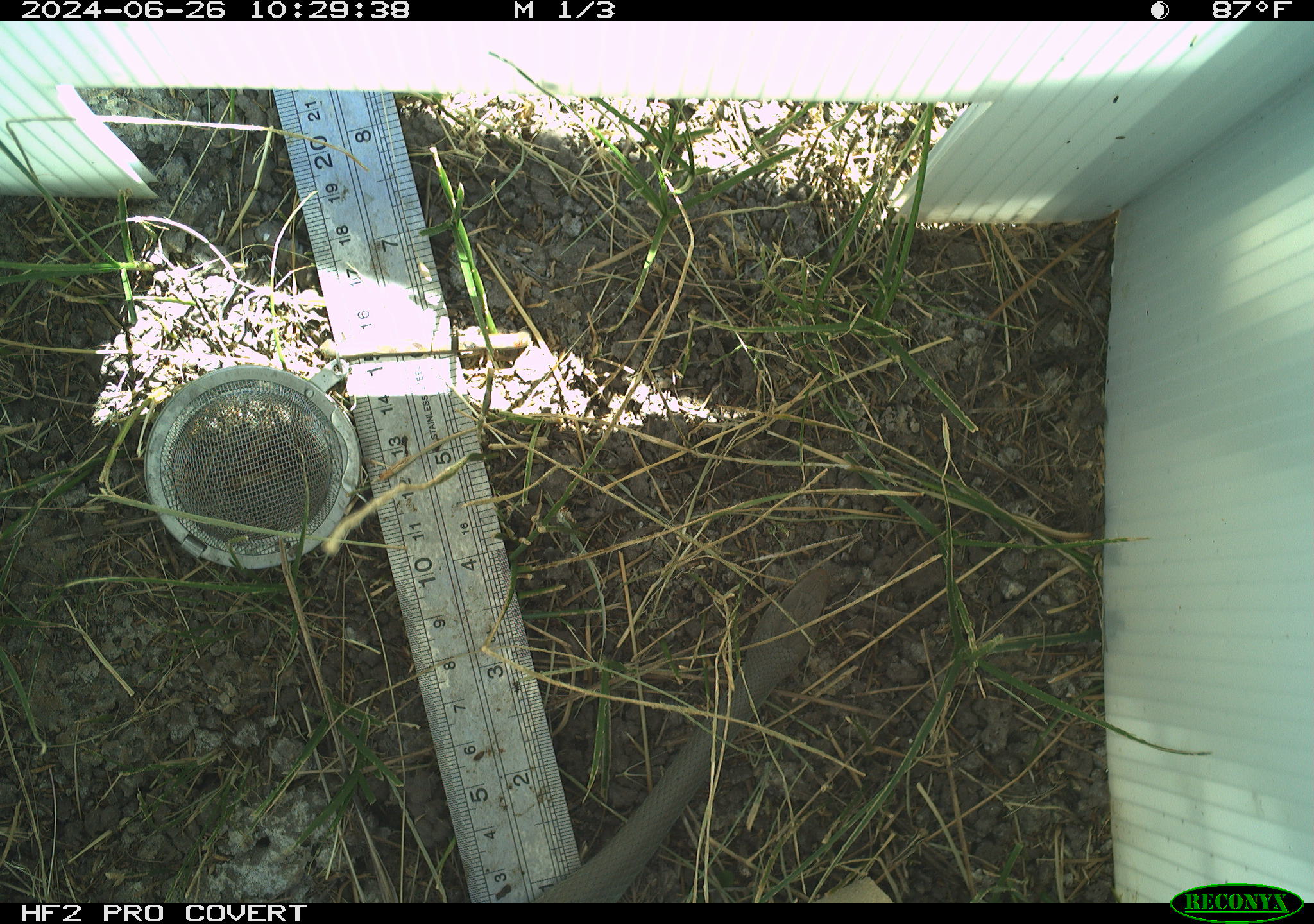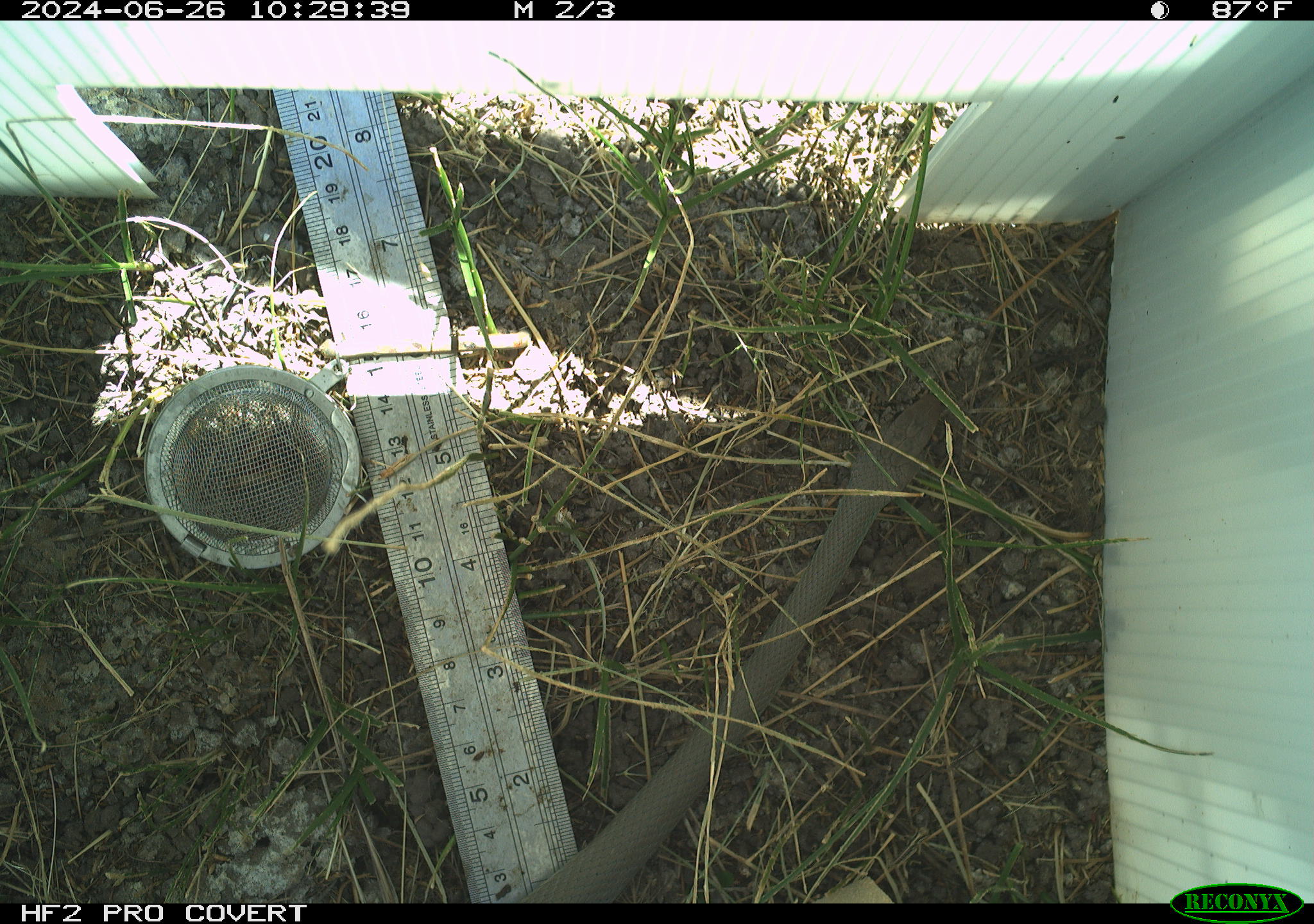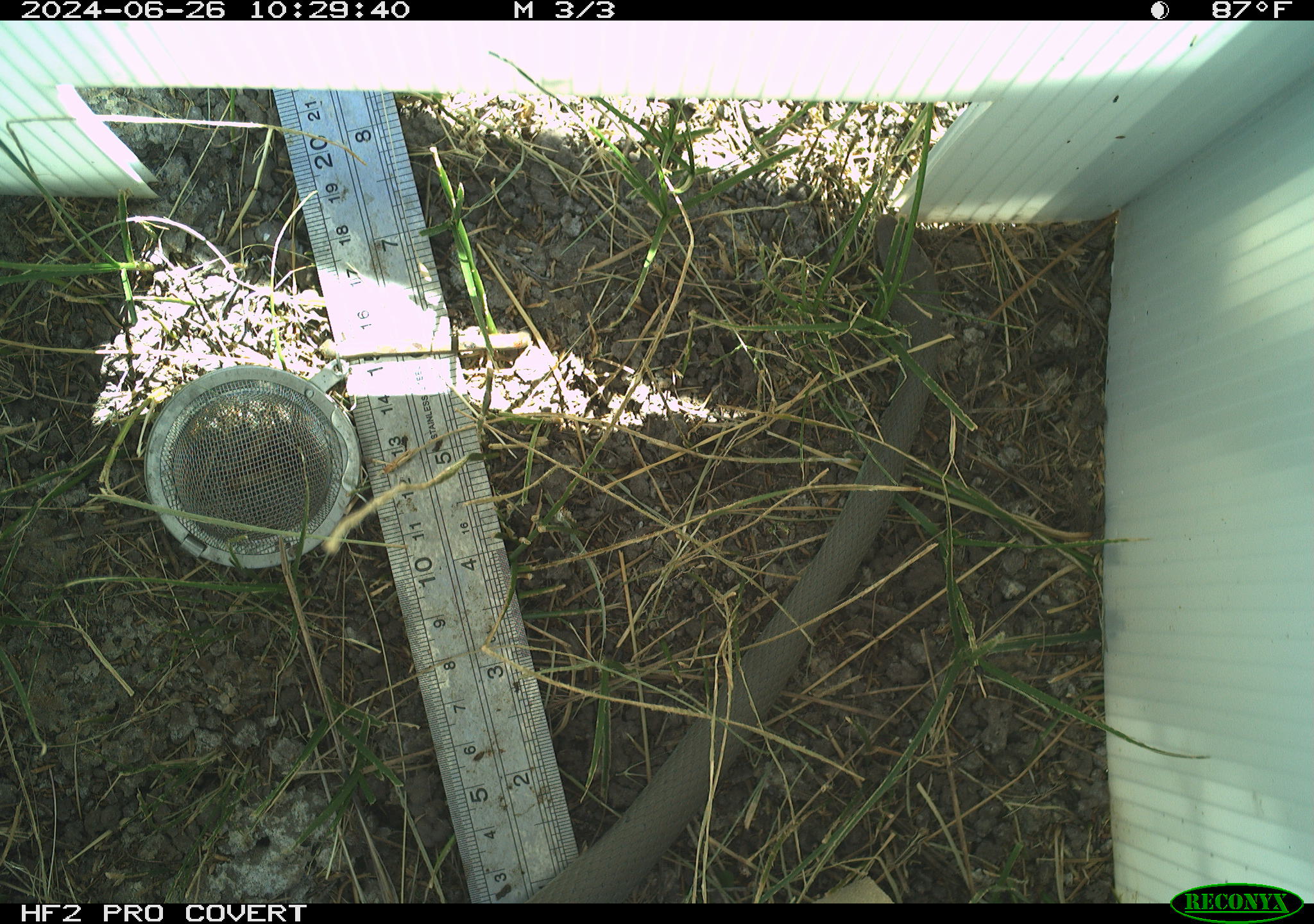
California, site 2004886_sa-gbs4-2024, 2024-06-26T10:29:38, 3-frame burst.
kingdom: Animalia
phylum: Chordata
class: Reptilia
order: Squamata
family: Colubridae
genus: Coluber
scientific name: Coluber constrictor mormon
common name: western yellow-bellied racer